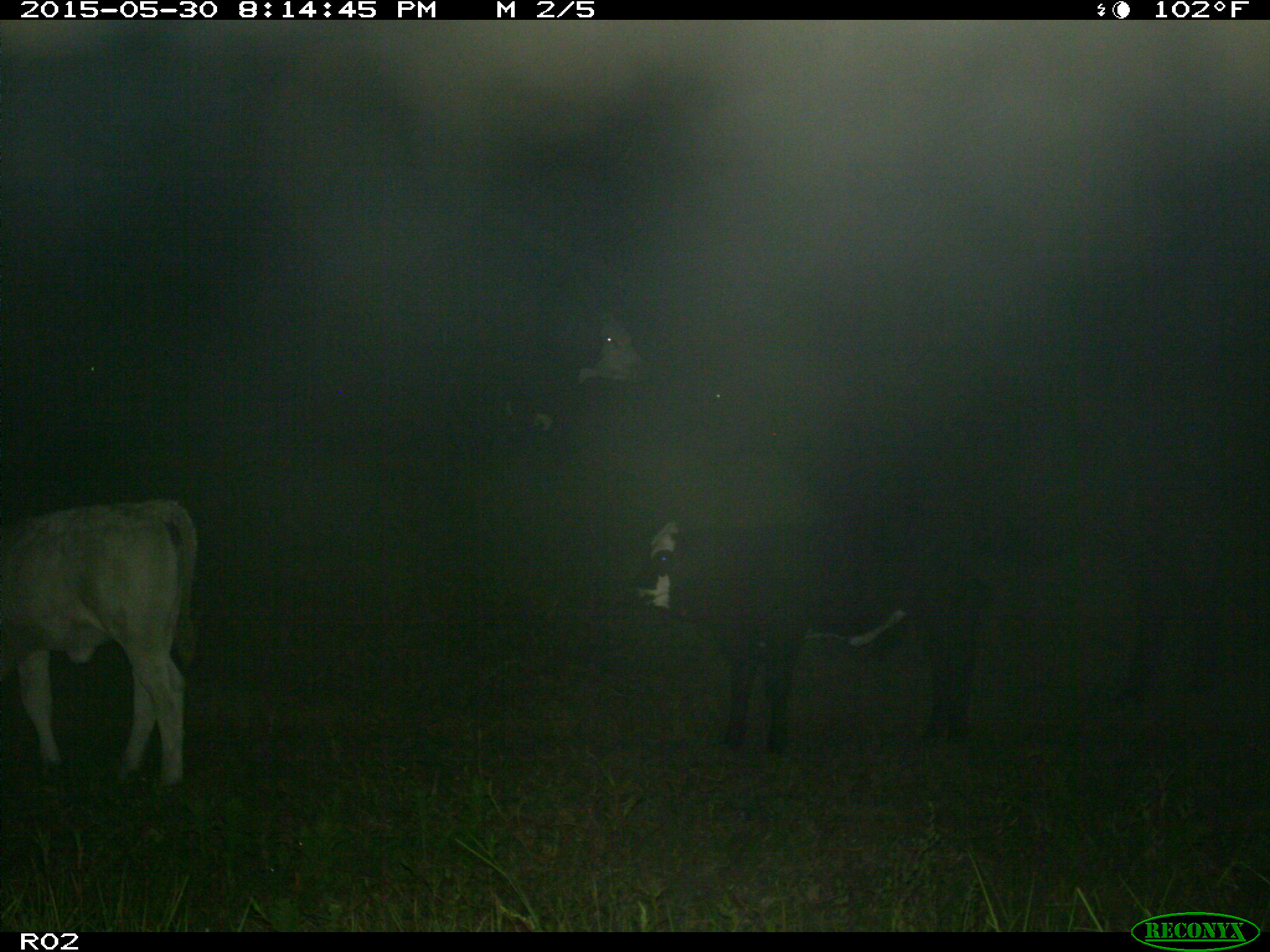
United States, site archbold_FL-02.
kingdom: Animalia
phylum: Chordata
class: Mammalia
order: Artiodactyla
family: Bovidae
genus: Bos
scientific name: Bos taurus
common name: domestic cow